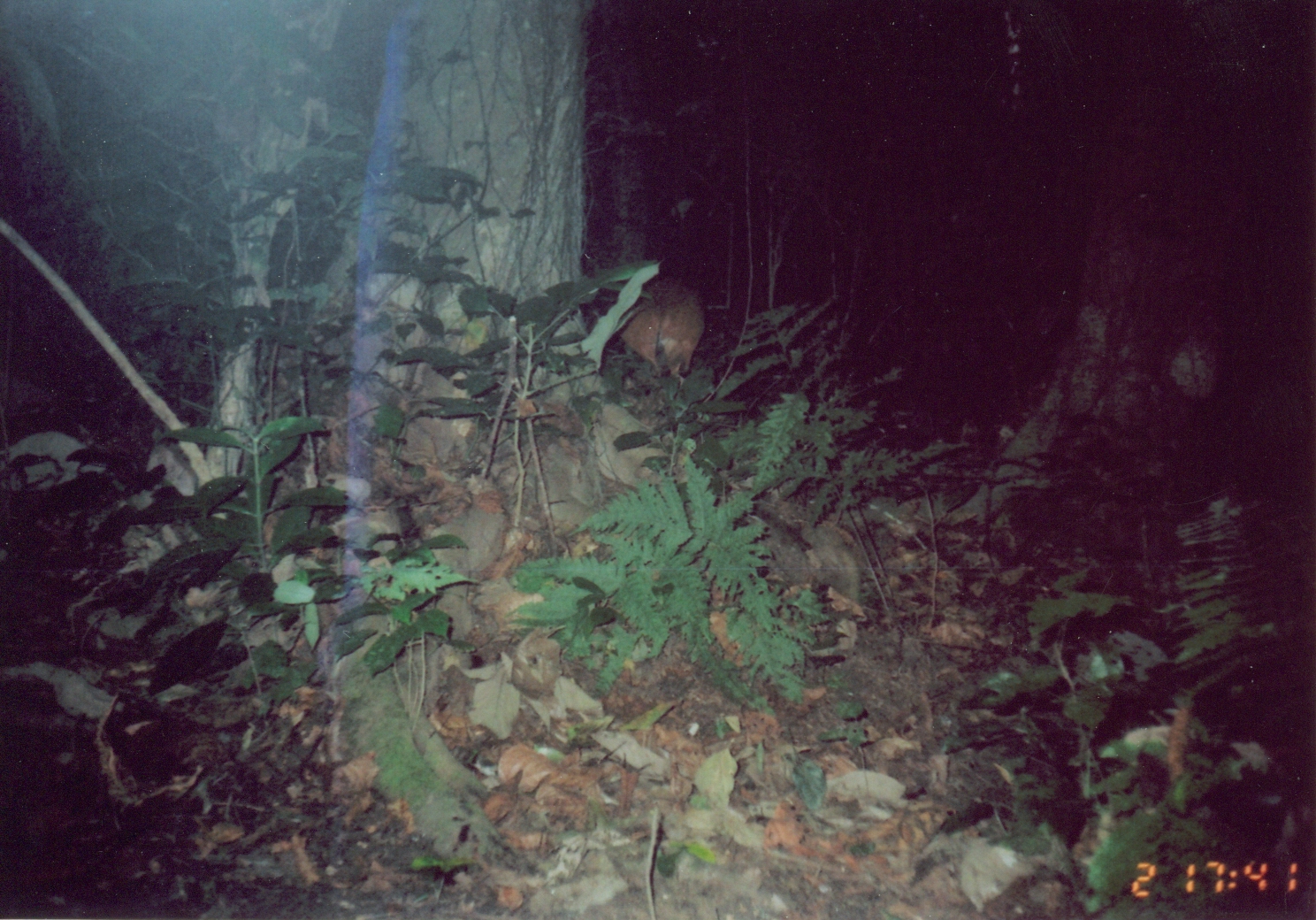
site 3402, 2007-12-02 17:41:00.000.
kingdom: Animalia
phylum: Chordata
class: Mammalia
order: Artiodactyla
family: Bovidae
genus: Cephalophus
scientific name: Cephalophus harveyi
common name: harvey's duiker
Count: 1.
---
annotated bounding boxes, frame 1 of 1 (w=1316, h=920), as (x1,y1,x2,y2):
cephalophus harveyi: (616,274,707,387)